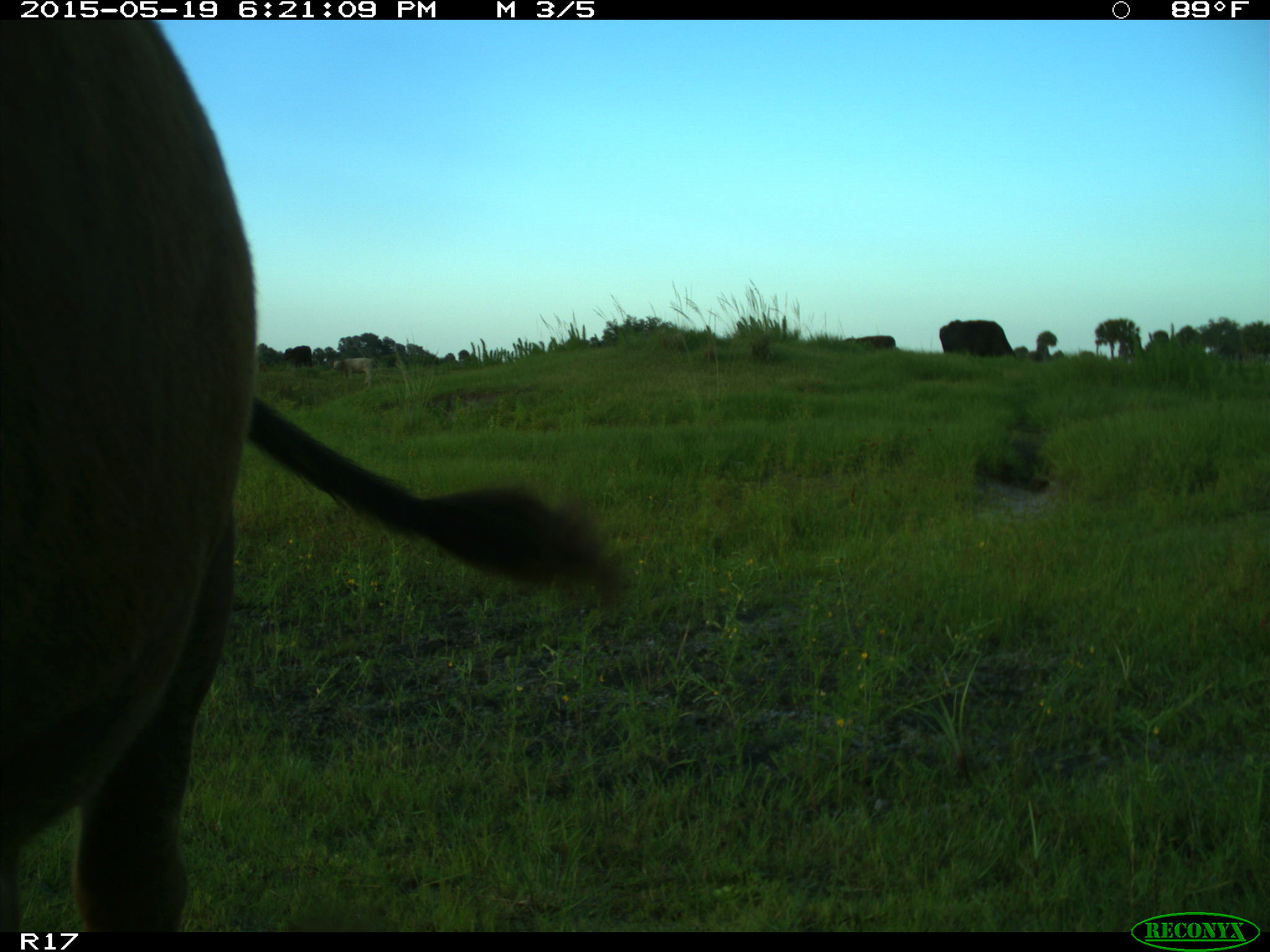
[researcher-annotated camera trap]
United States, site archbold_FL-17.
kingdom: Animalia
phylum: Chordata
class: Mammalia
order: Artiodactyla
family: Bovidae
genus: Bos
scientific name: Bos taurus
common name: domestic cow